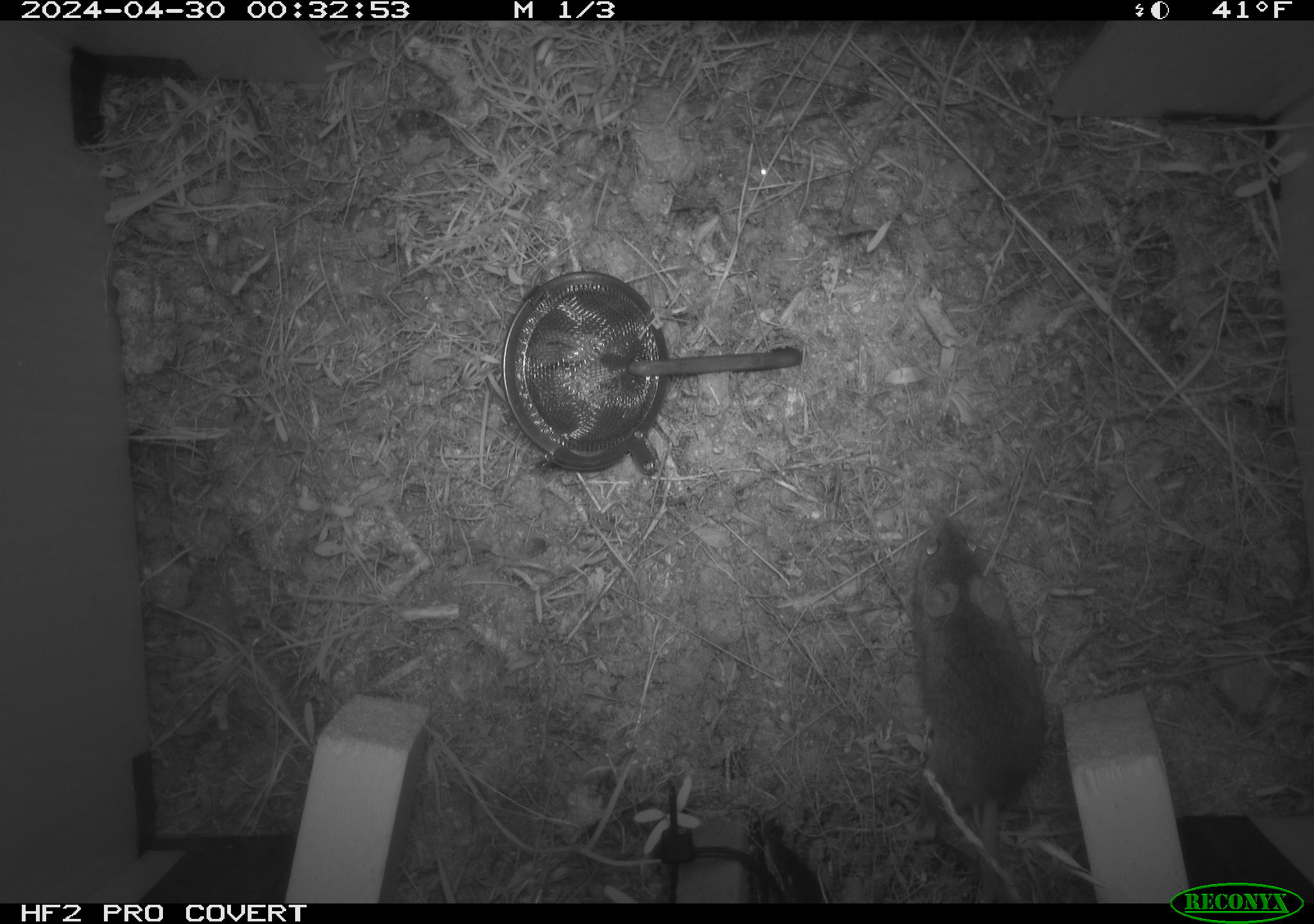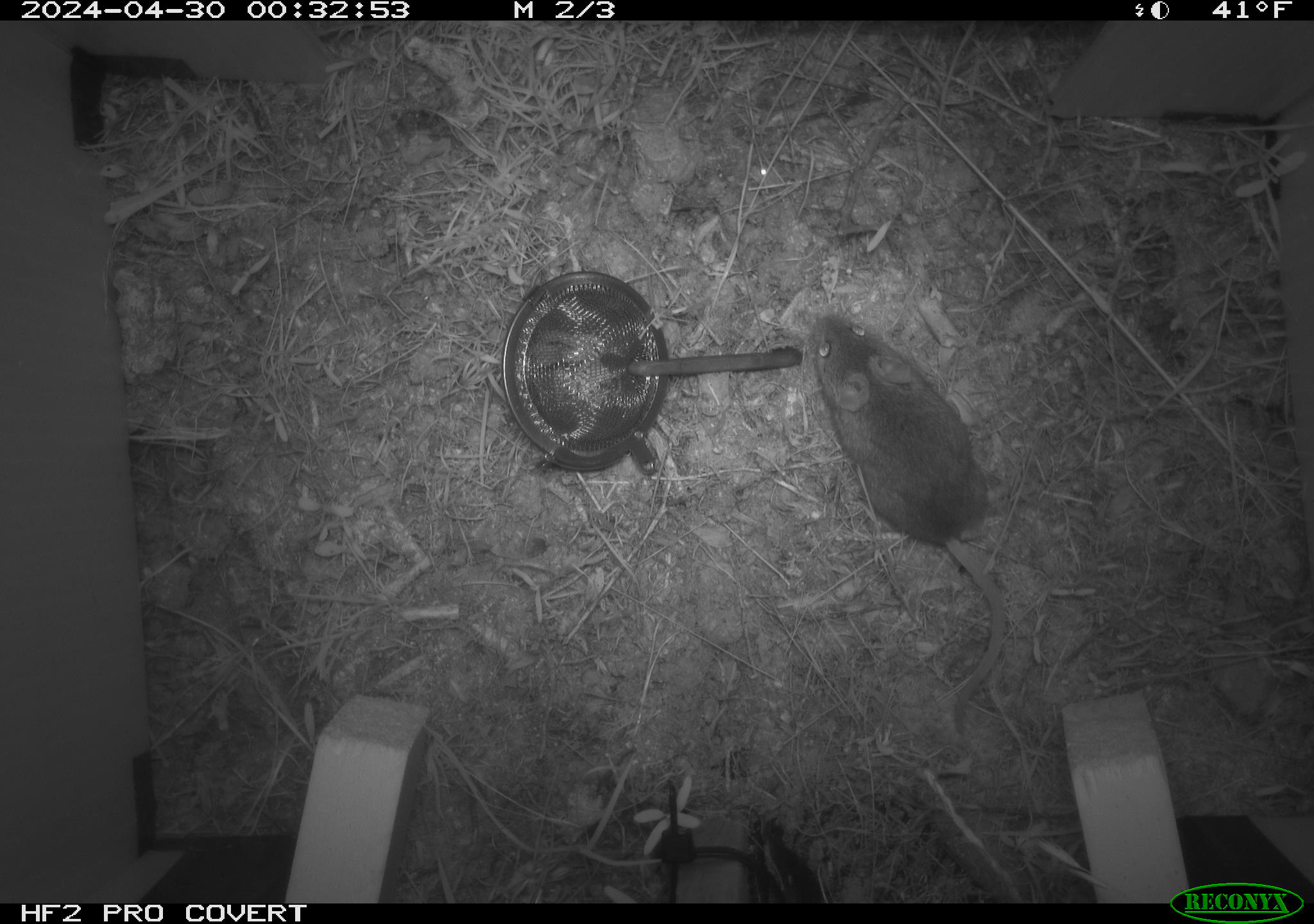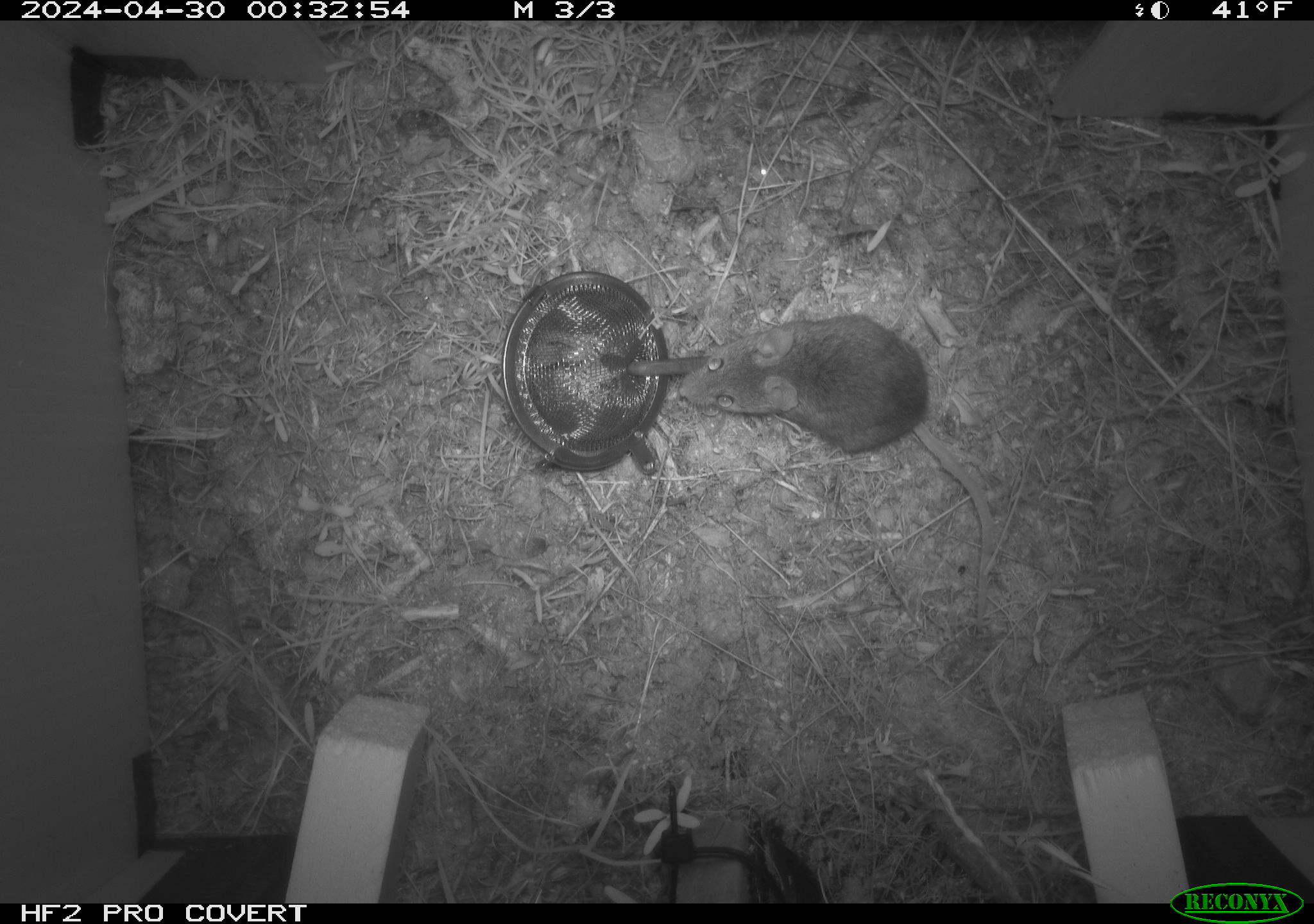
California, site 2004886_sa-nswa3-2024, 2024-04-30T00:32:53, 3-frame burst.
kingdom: Animalia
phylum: Chordata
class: Mammalia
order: Rodentia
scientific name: Rodentia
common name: rodent